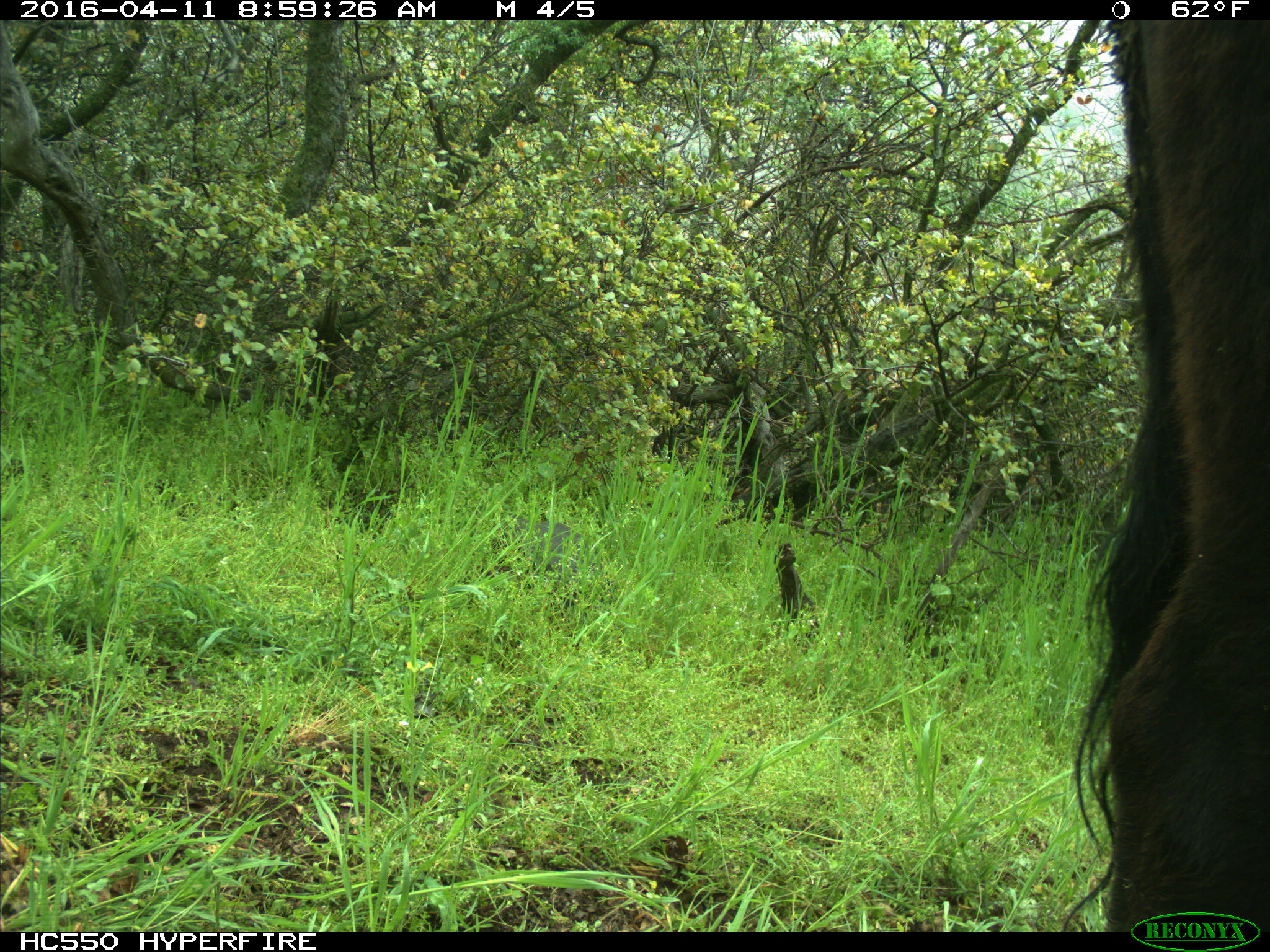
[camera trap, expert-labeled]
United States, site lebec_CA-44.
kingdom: Animalia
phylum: Chordata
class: Mammalia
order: Artiodactyla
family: Bovidae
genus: Bos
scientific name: Bos taurus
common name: domestic cow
Bos taurus (domestic cow).